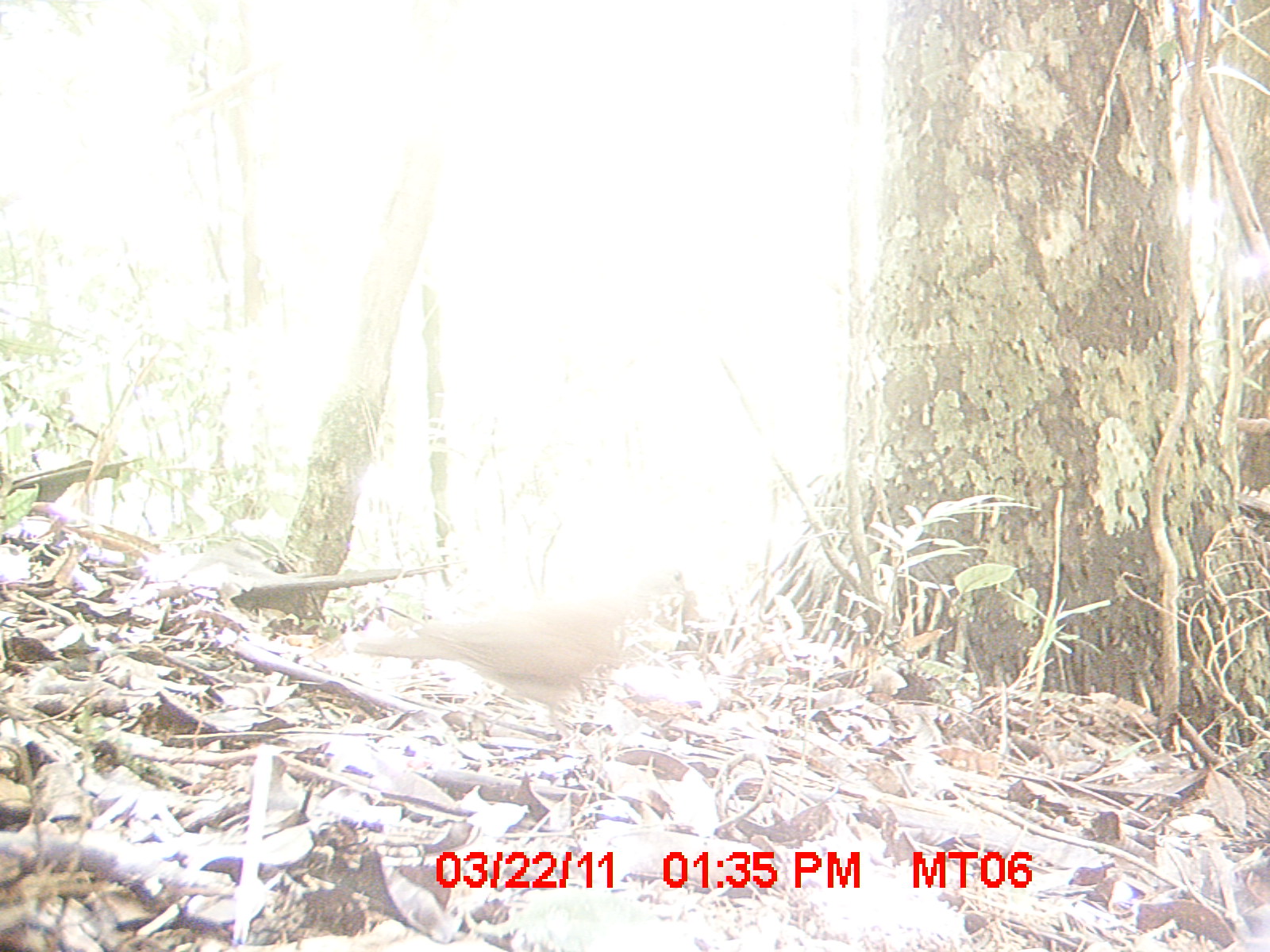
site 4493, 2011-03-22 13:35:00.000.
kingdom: Animalia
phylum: Chordata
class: Aves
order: Columbiformes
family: Columbidae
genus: Streptopelia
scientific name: Streptopelia picturata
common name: malagasy turtle dove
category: nesoenas picturata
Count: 1.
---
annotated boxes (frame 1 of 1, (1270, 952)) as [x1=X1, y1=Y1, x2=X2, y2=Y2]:
nesoenas picturata: [x1=352, y1=561, x2=688, y2=730]